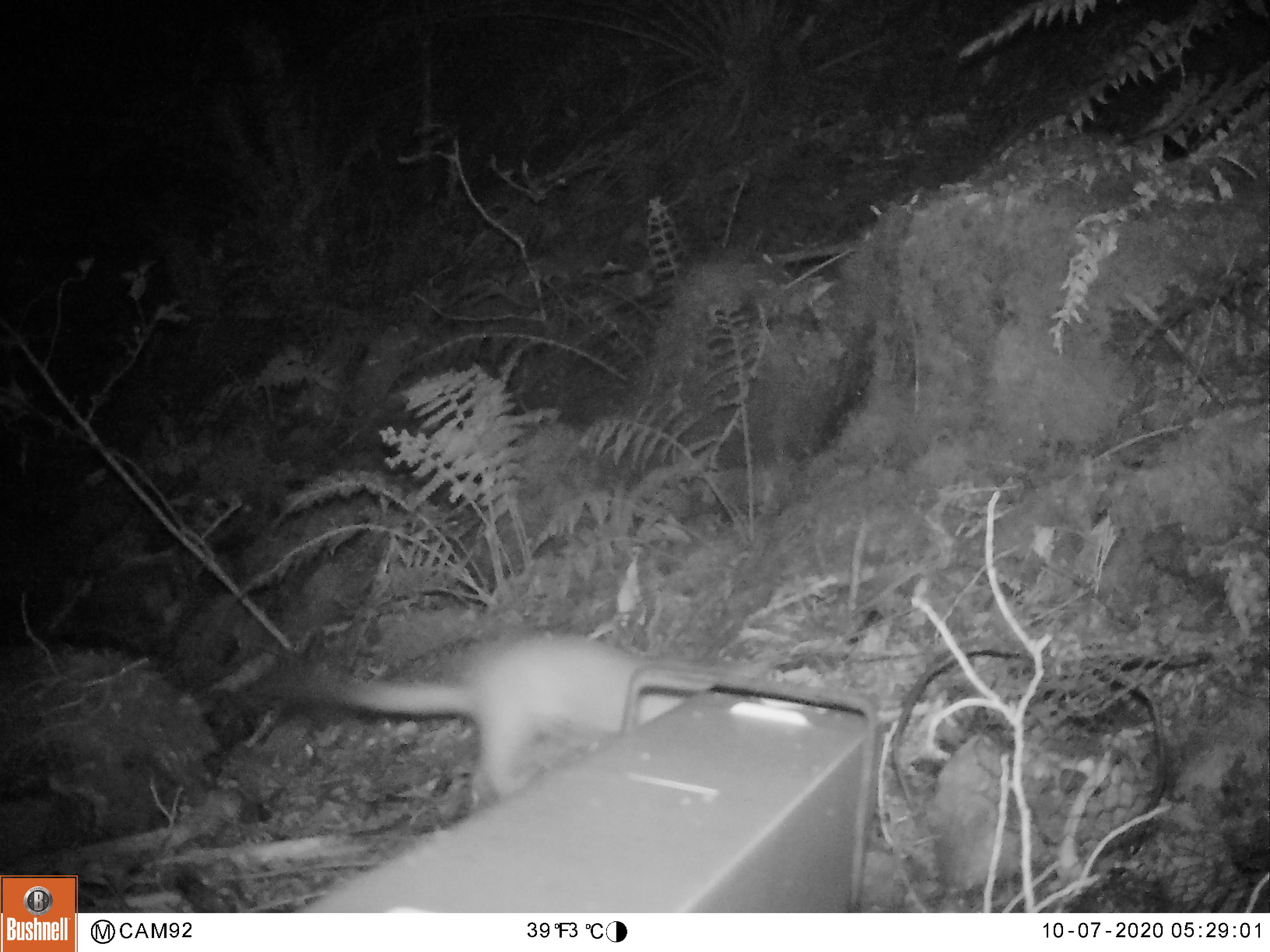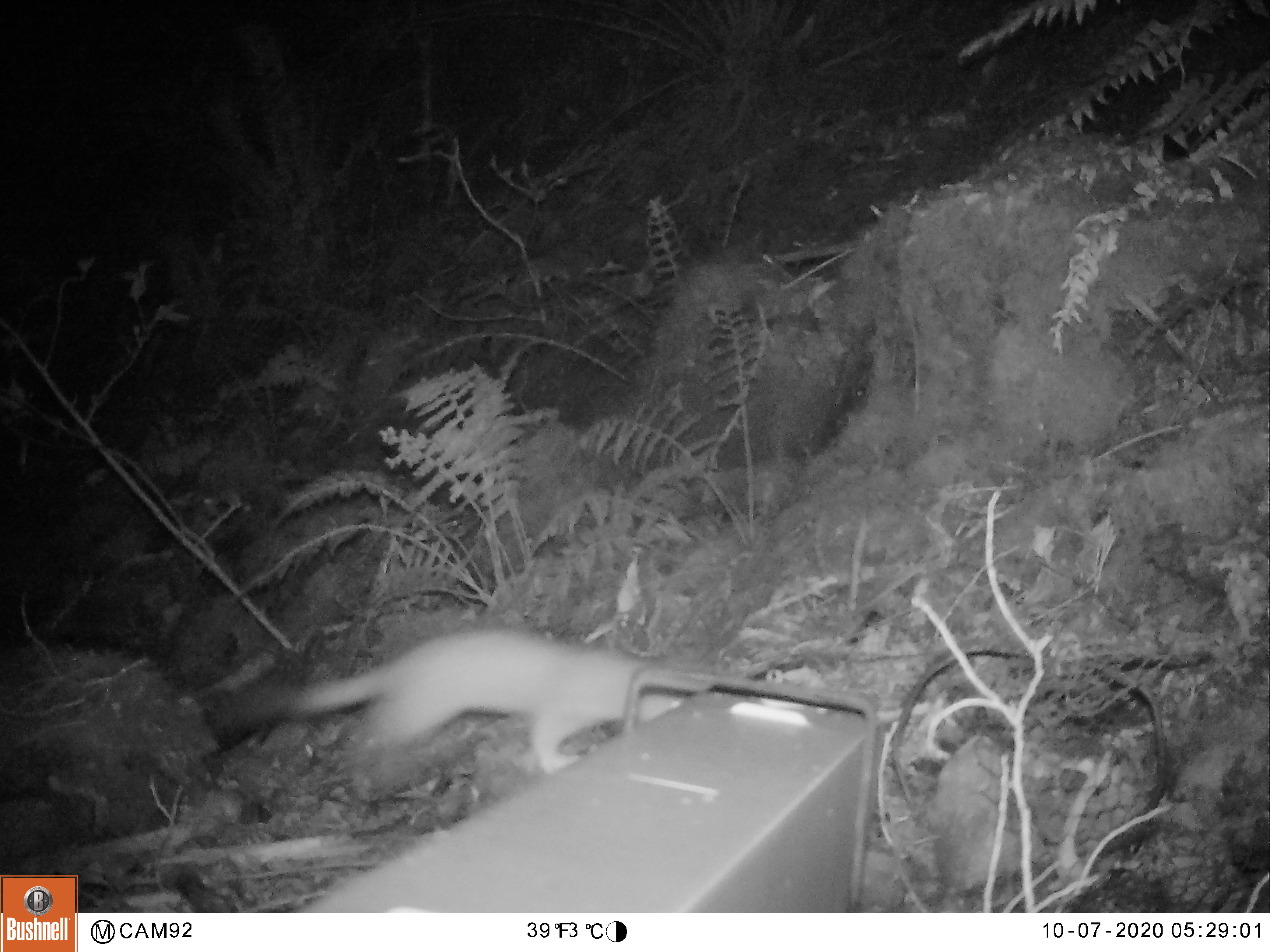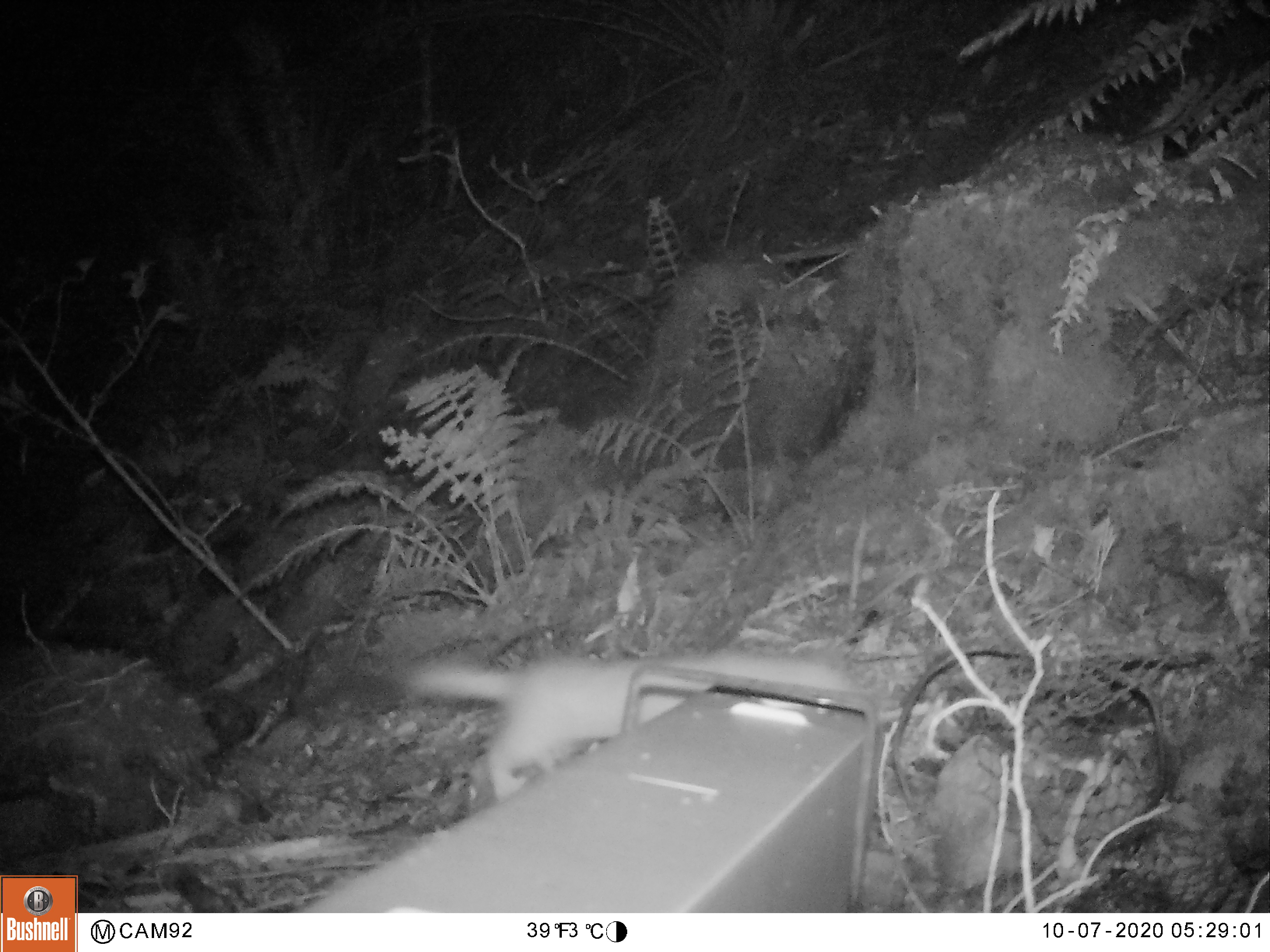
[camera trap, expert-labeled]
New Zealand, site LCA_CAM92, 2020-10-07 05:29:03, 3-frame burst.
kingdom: Animalia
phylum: Chordata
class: Mammalia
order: Carnivora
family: Mustelidae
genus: Mustela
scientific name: Mustela erminea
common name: stoat